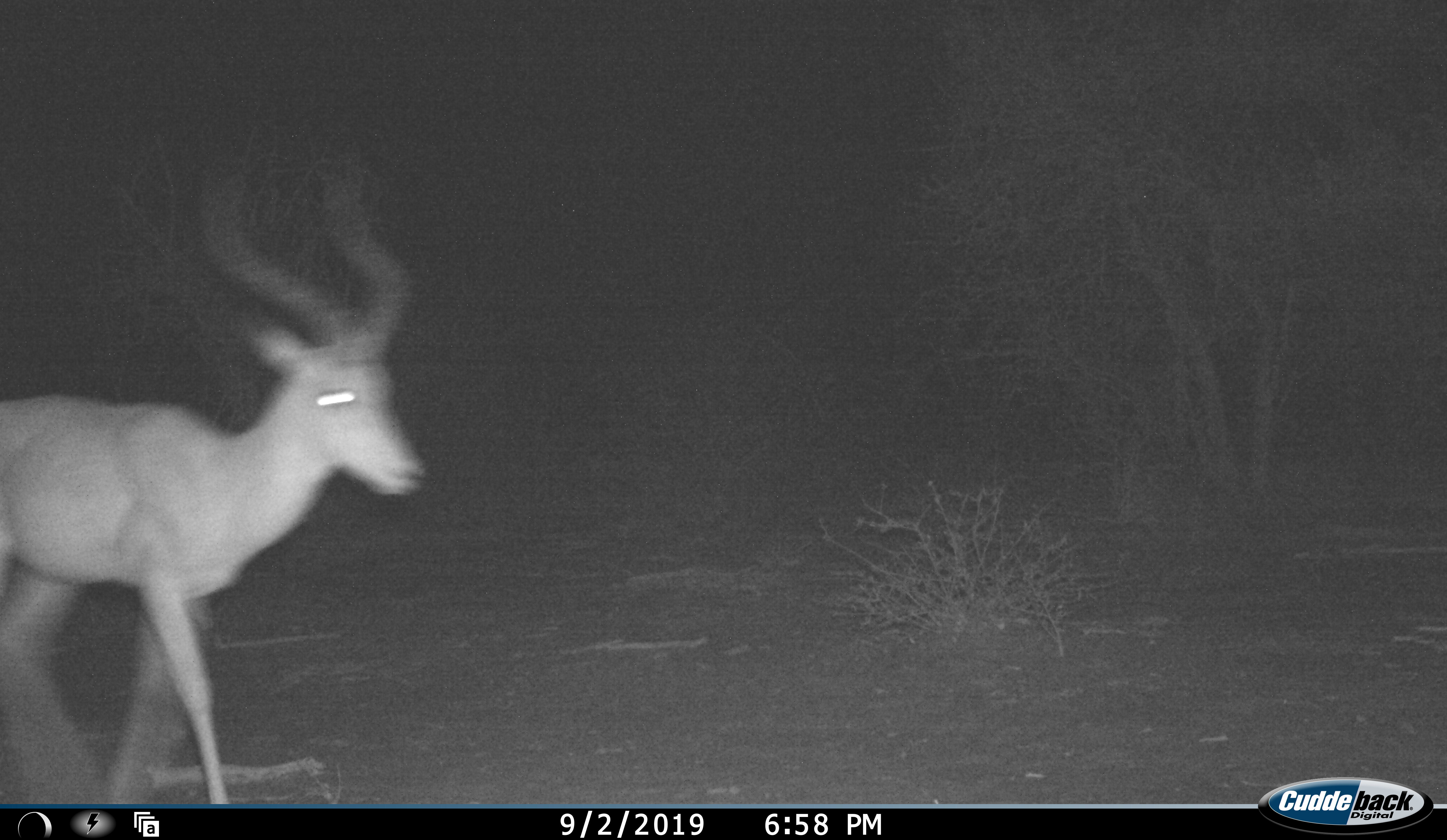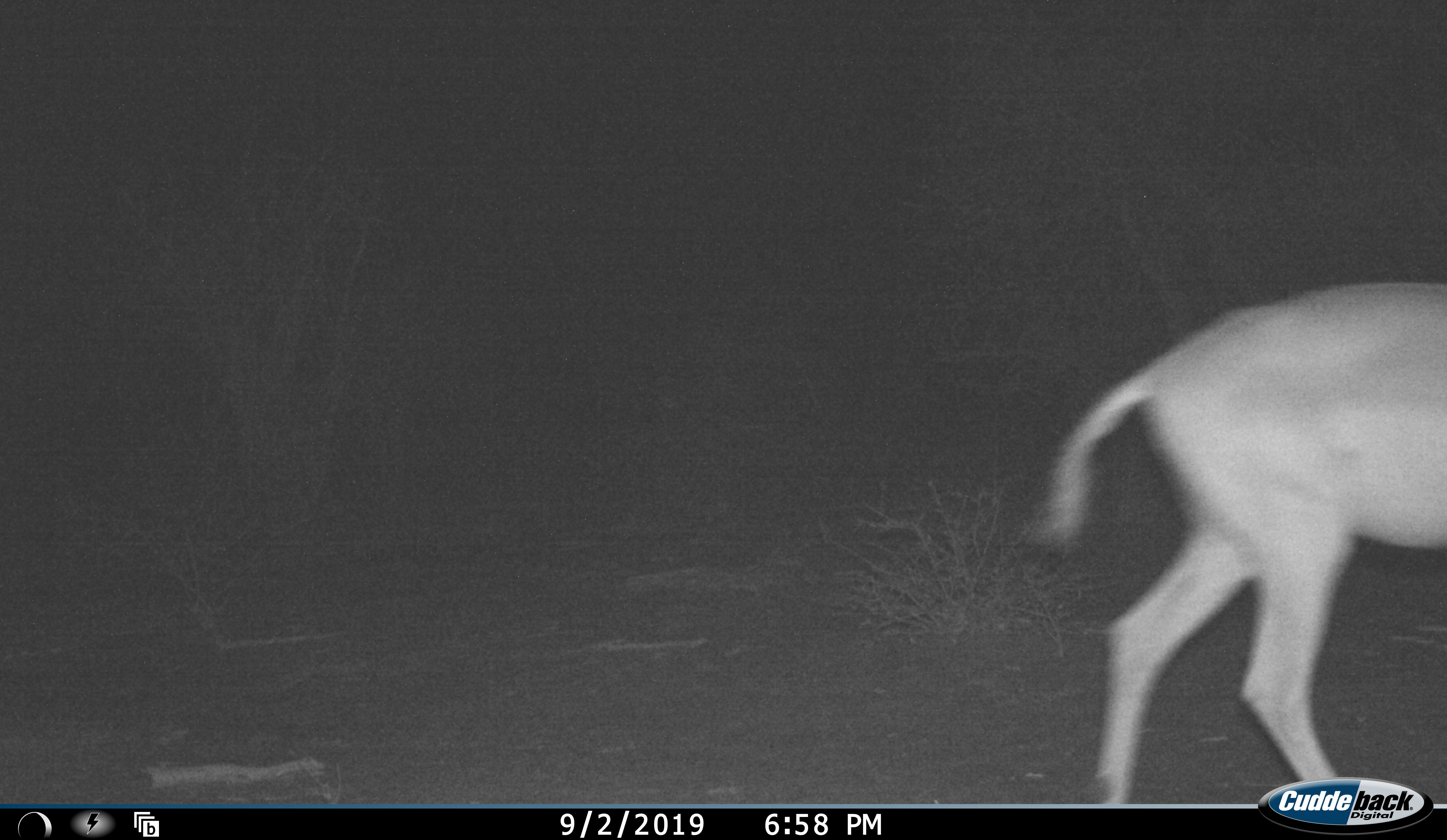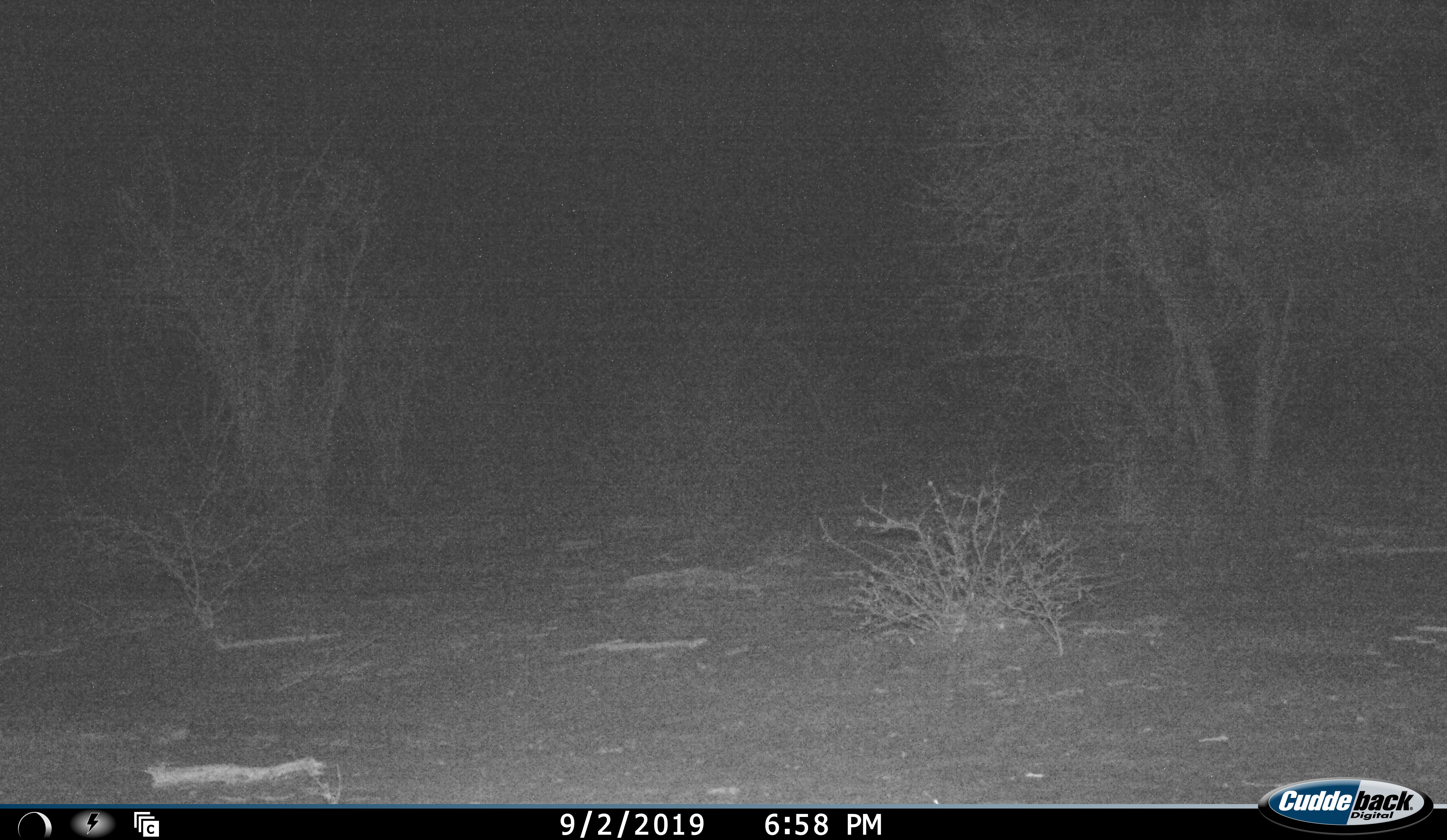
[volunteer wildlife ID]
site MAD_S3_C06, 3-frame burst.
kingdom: Animalia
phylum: Chordata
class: Mammalia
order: Artiodactyla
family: Bovidae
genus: Aepyceros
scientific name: Aepyceros melampus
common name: impala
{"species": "impala (Aepyceros melampus)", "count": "1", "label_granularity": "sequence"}